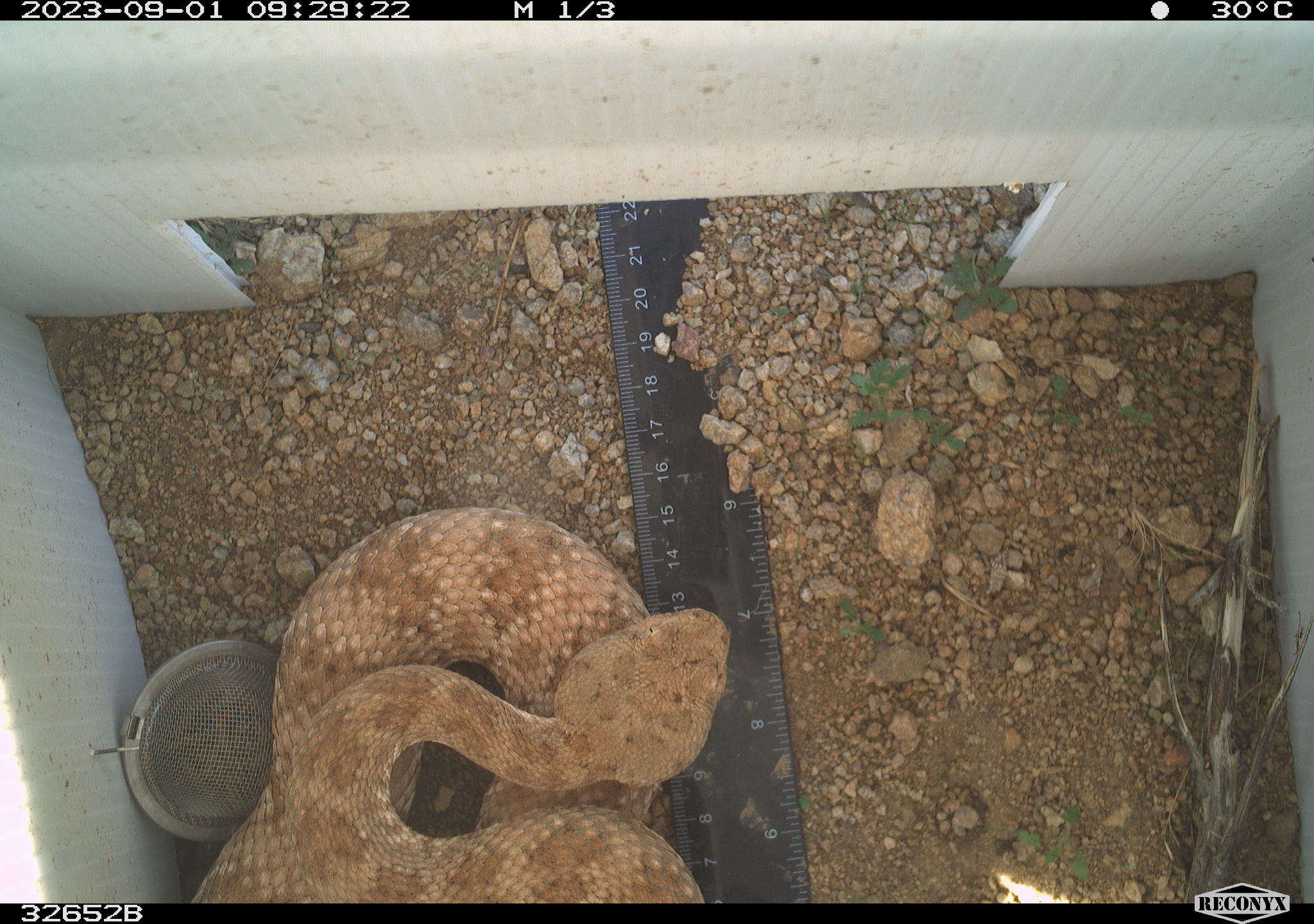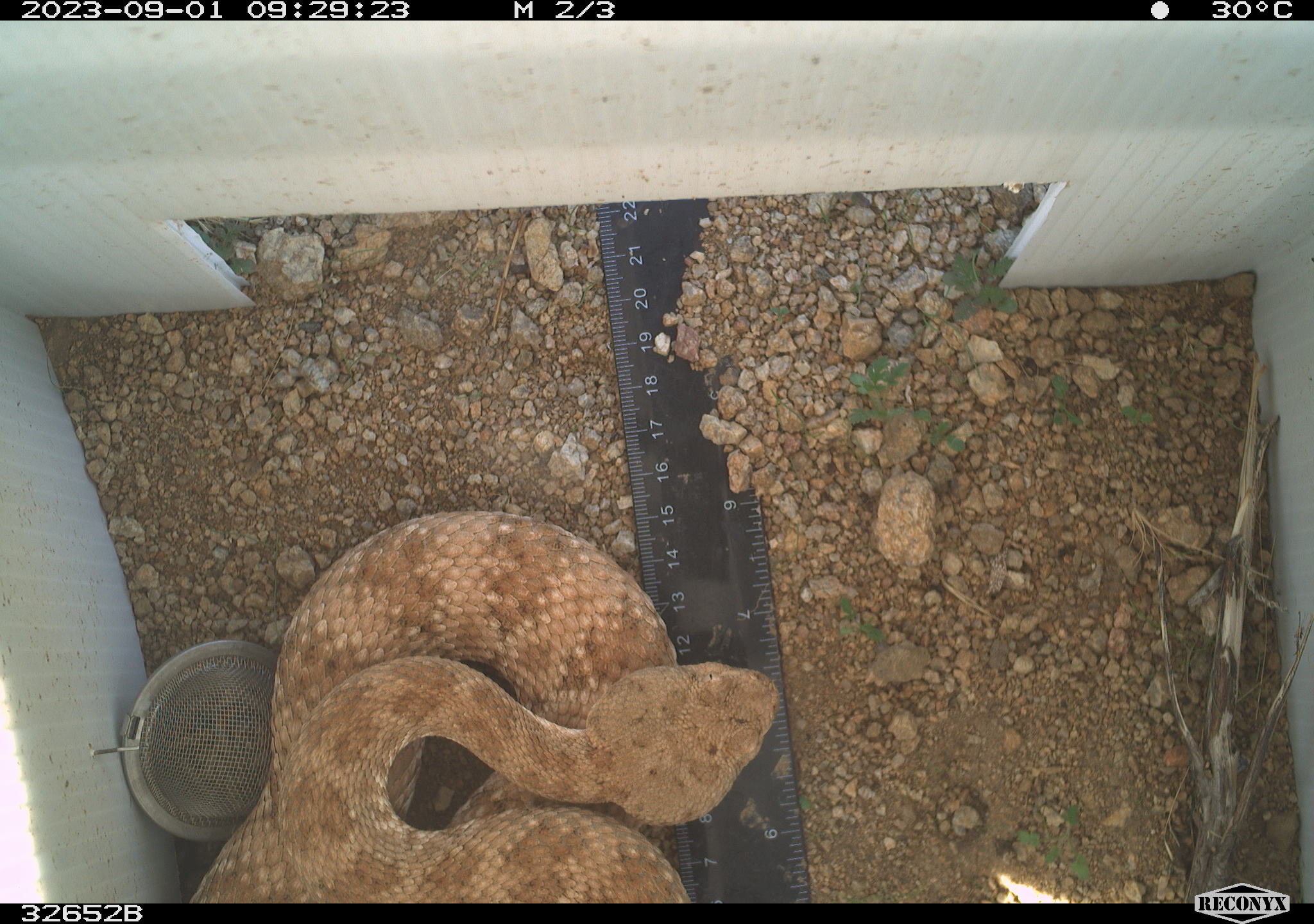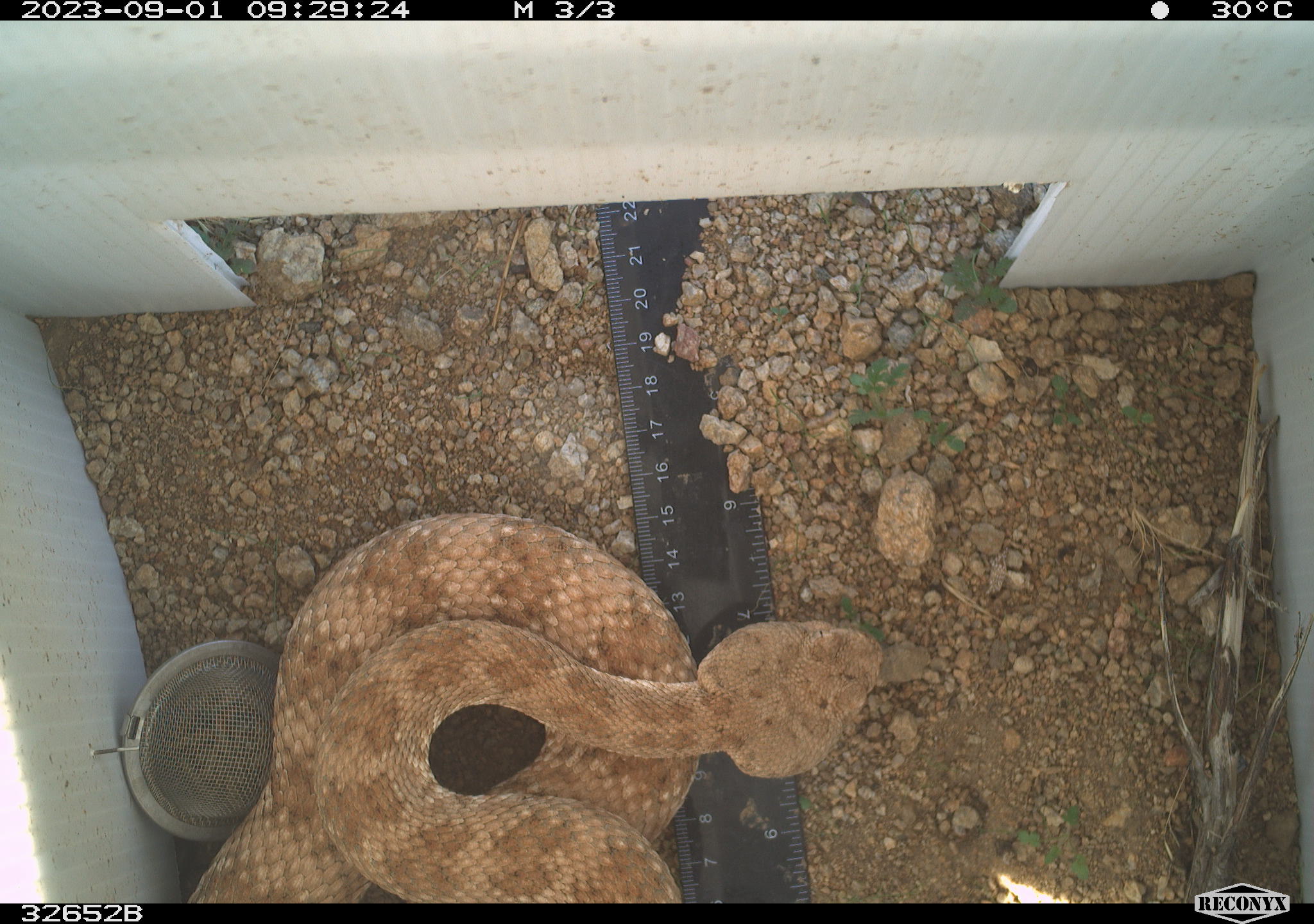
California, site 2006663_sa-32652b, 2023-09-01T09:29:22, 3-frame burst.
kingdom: Animalia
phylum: Chordata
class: Reptilia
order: Squamata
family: Viperidae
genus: Crotalus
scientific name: Crotalus pyrrhus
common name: southwestern speckled rattlesnake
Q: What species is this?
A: Southwestern speckled rattlesnake (Crotalus pyrrhus).